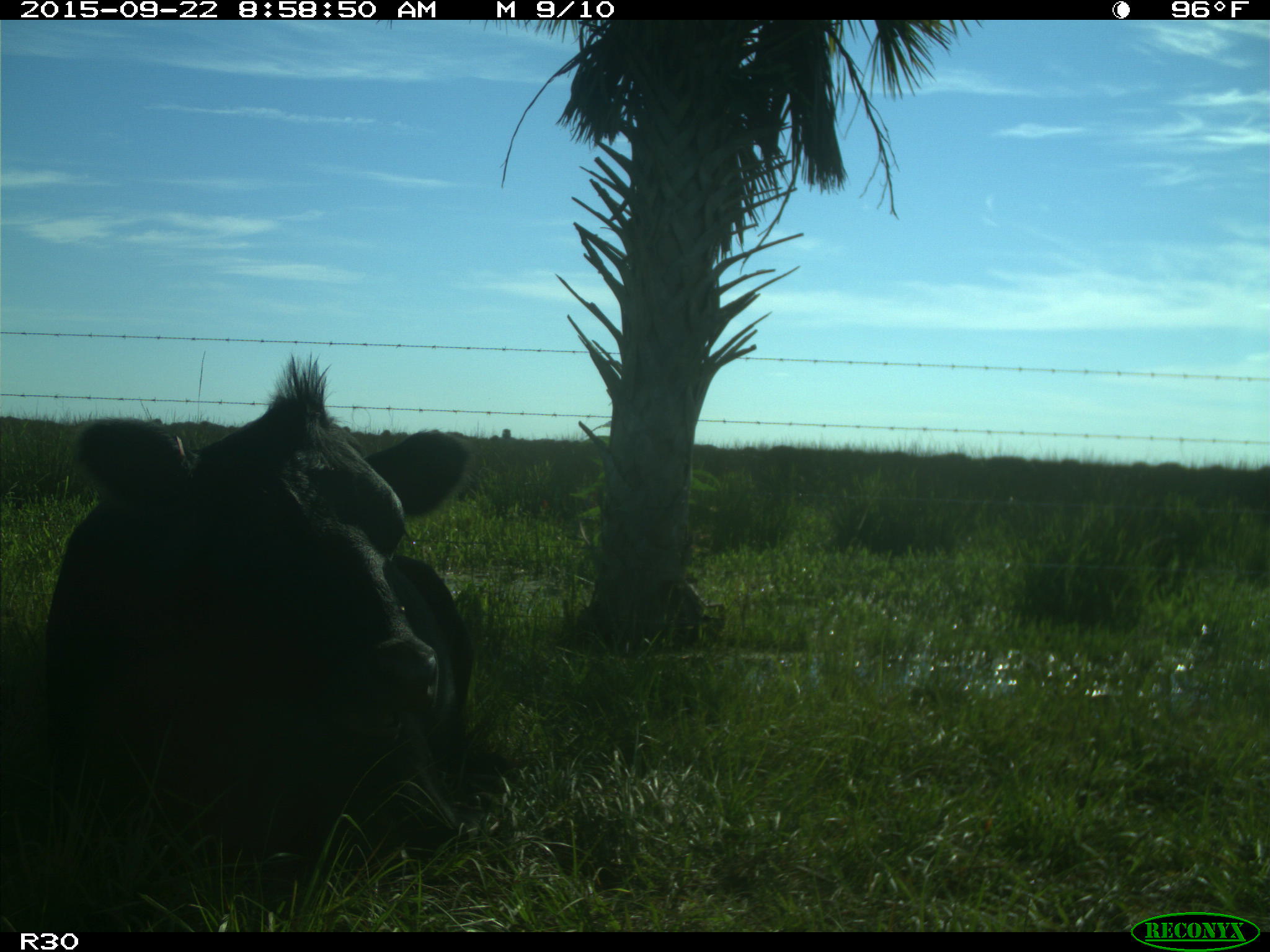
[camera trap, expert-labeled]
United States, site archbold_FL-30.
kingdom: Animalia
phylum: Chordata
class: Mammalia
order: Artiodactyla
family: Bovidae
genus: Bos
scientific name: Bos taurus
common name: domestic cow